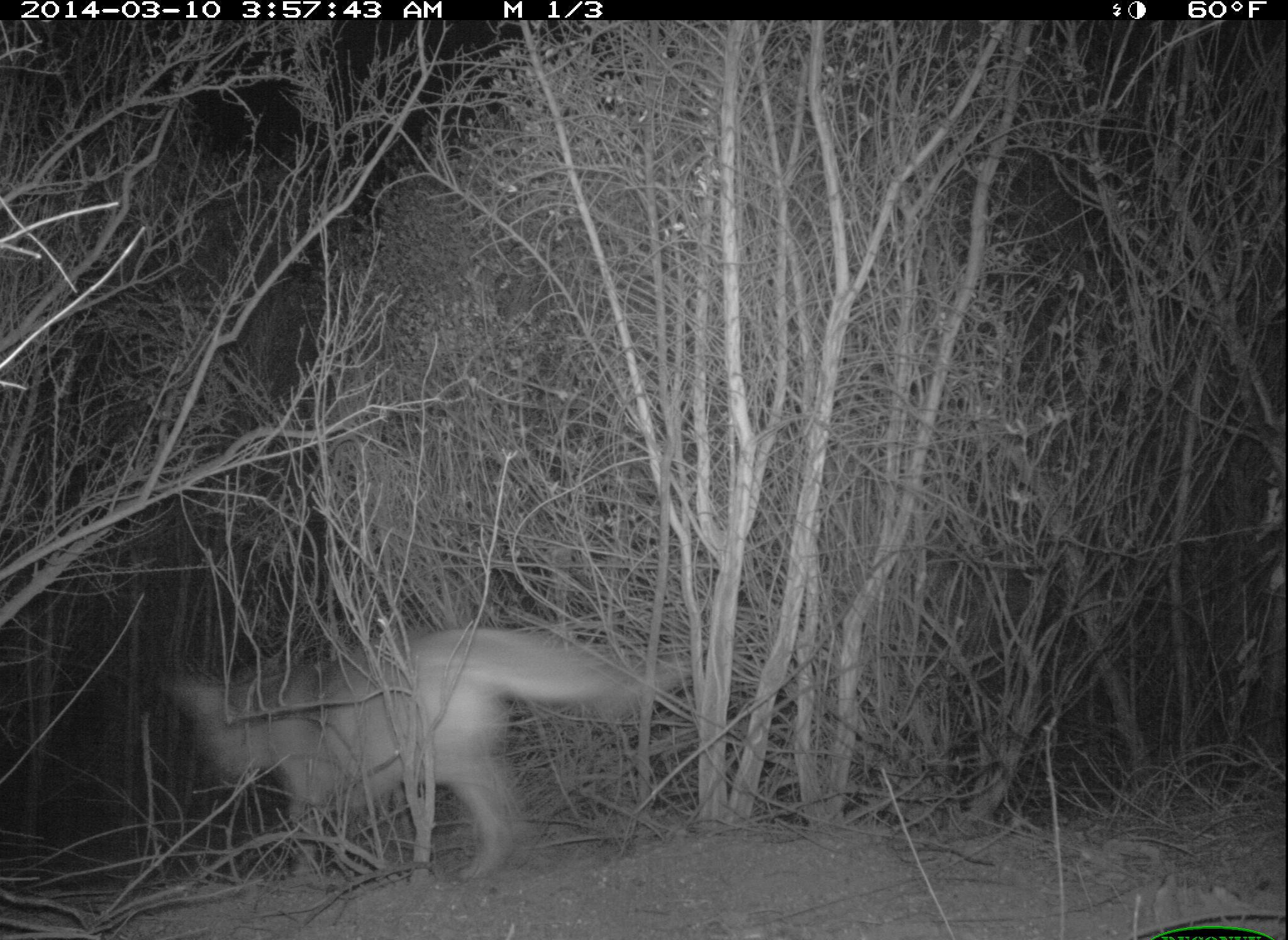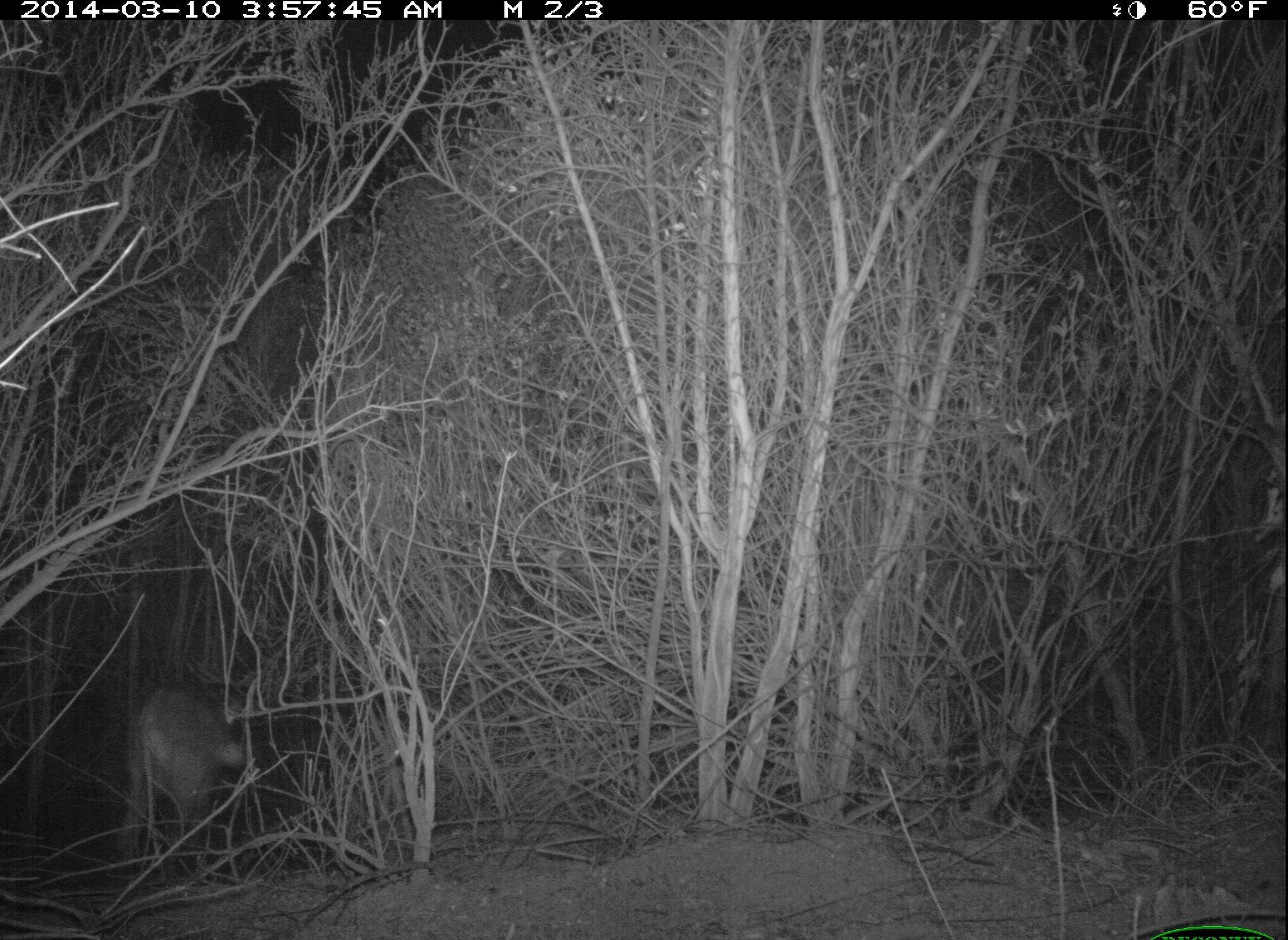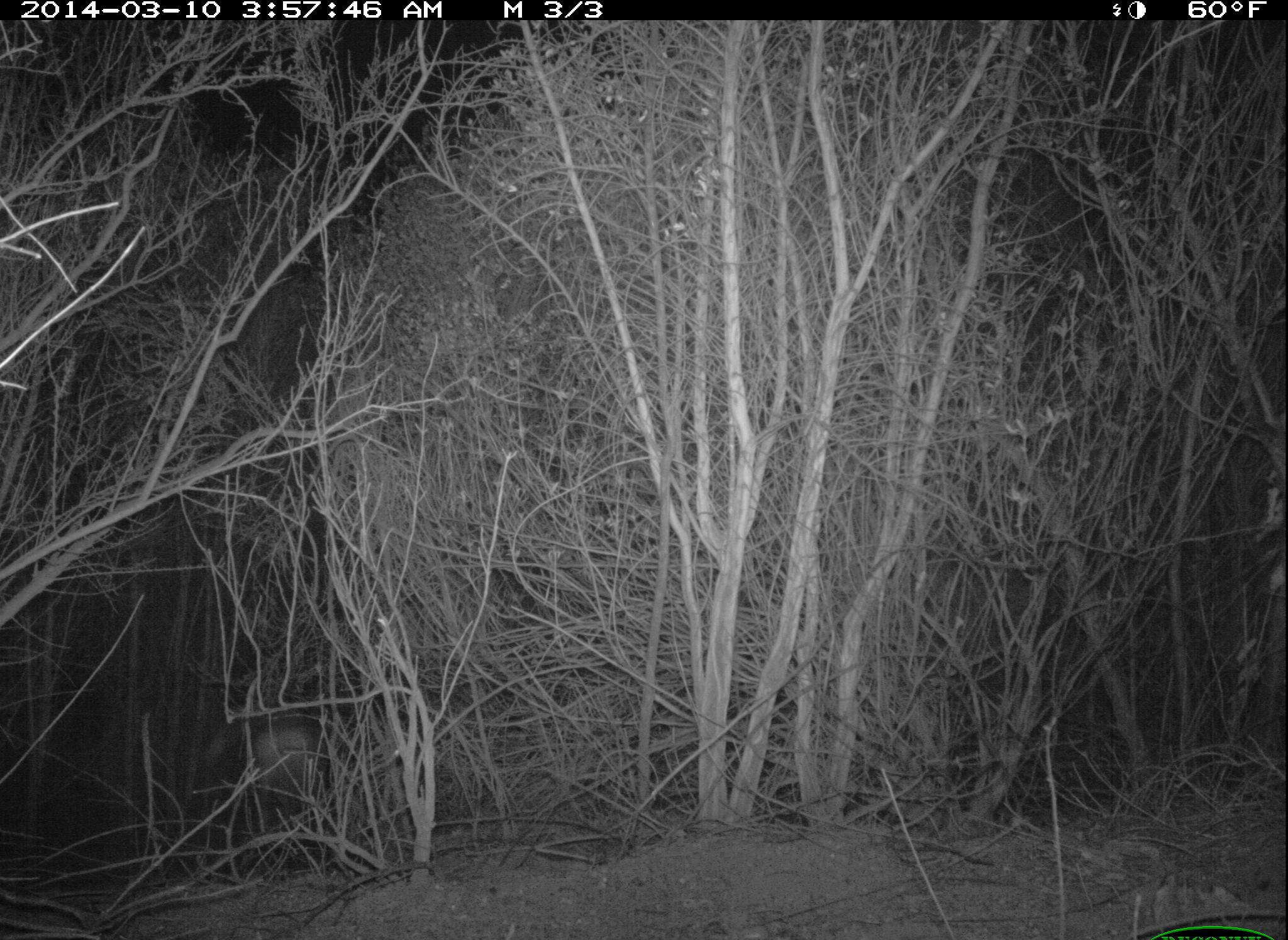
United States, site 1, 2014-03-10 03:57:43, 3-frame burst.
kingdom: Animalia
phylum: Chordata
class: Mammalia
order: Carnivora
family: Canidae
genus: Canis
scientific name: Canis latrans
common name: coyote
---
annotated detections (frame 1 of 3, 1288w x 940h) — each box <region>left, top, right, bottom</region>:
coyote: <region>163, 624, 671, 874</region>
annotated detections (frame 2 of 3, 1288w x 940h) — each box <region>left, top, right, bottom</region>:
coyote: <region>112, 686, 249, 859</region>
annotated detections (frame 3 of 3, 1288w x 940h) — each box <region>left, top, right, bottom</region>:
coyote: <region>206, 702, 336, 811</region>